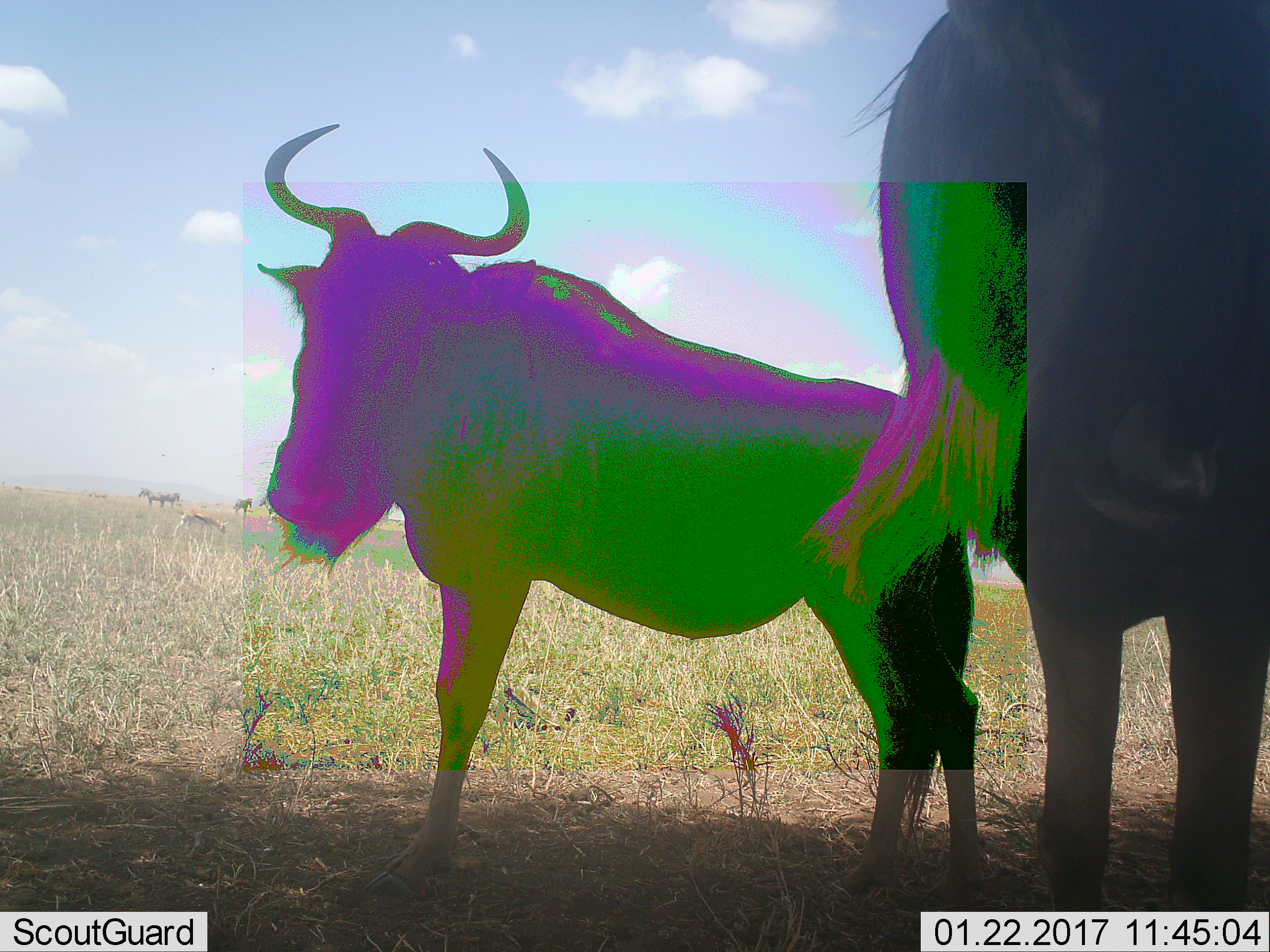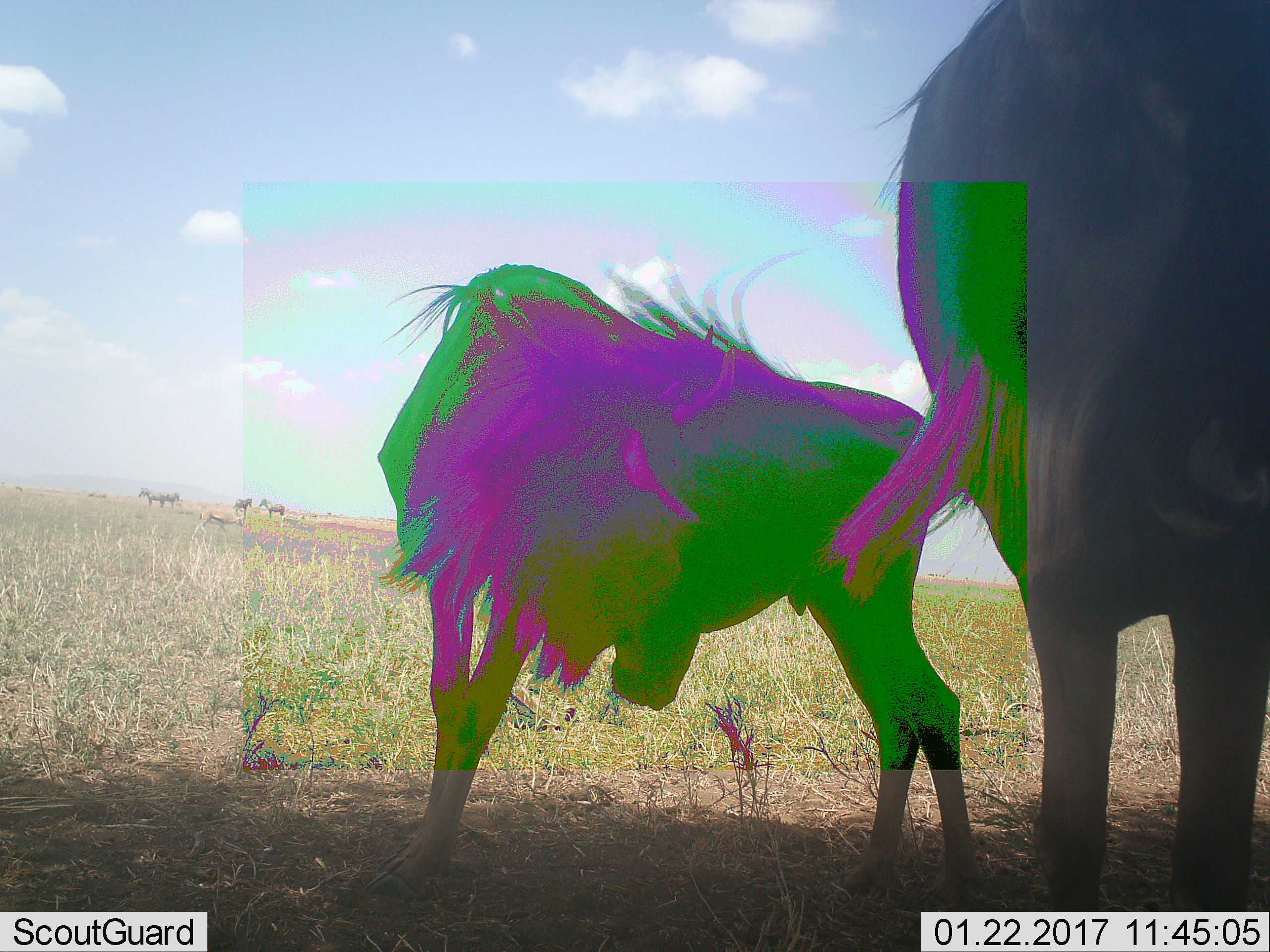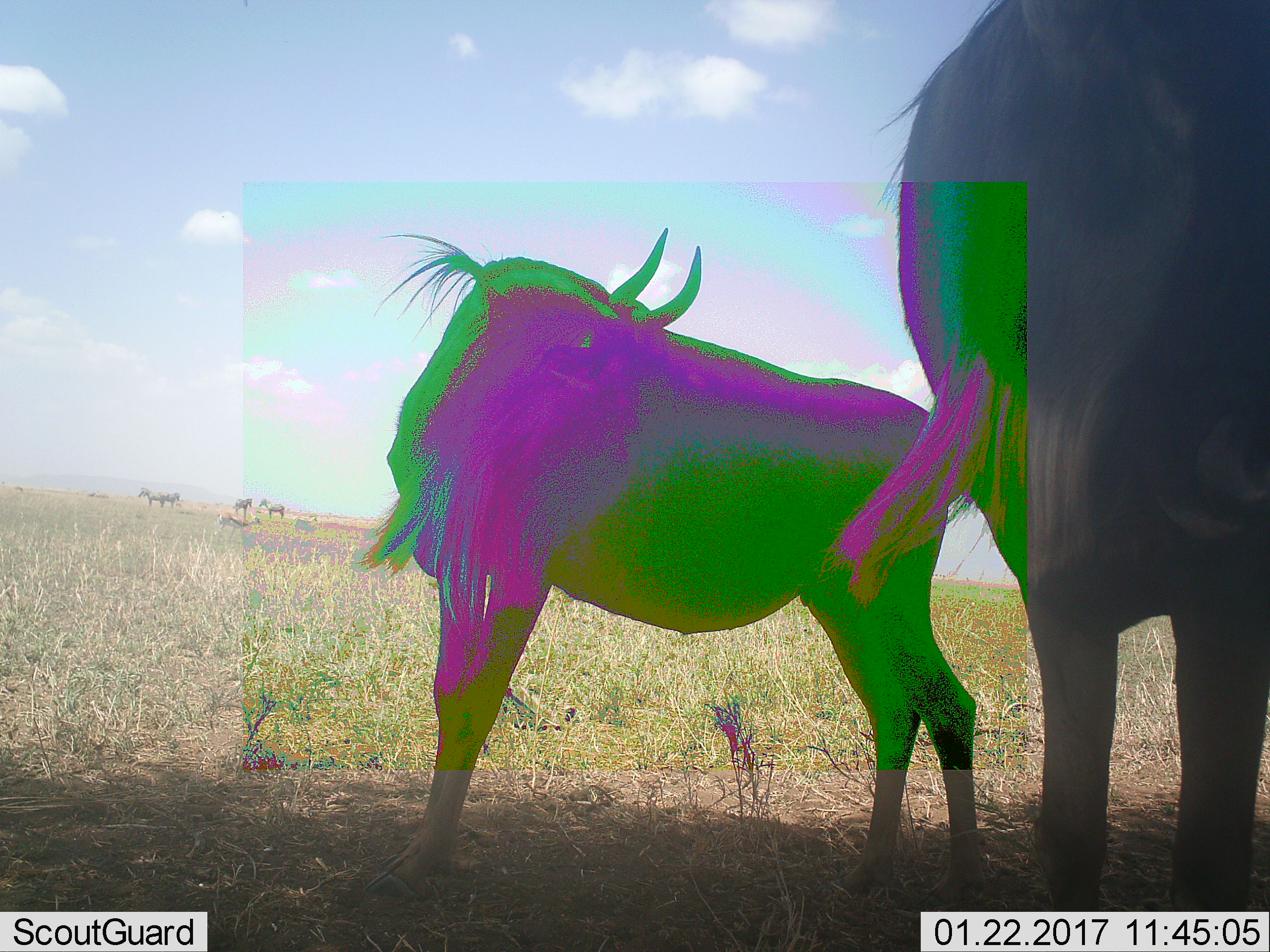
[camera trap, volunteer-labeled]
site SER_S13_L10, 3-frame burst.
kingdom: Animalia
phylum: Chordata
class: Mammalia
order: Artiodactyla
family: Bovidae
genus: Connochaetes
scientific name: Connochaetes taurinus taurinus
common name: blue wildebeest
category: wildebeestblue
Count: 2.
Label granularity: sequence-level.